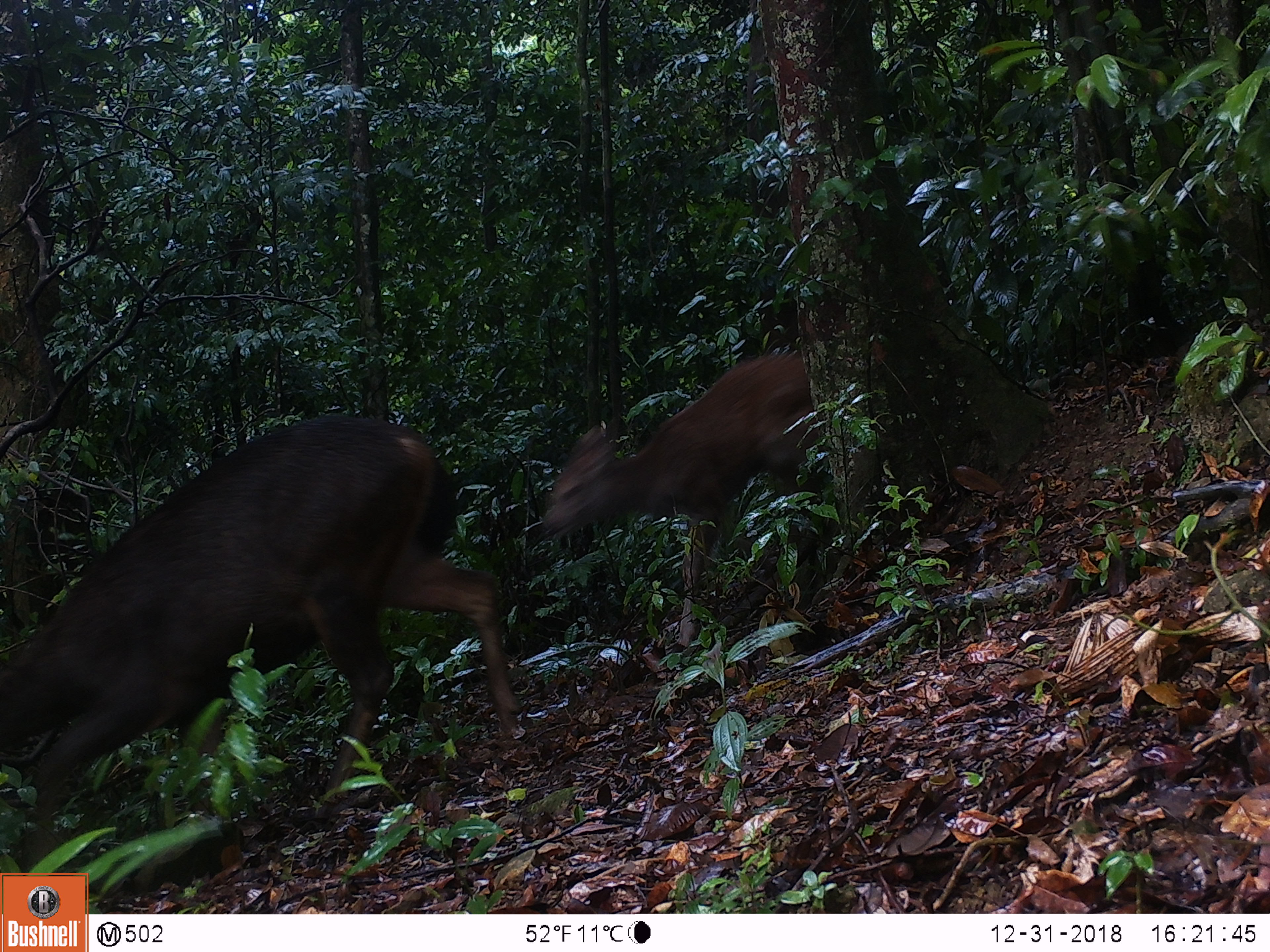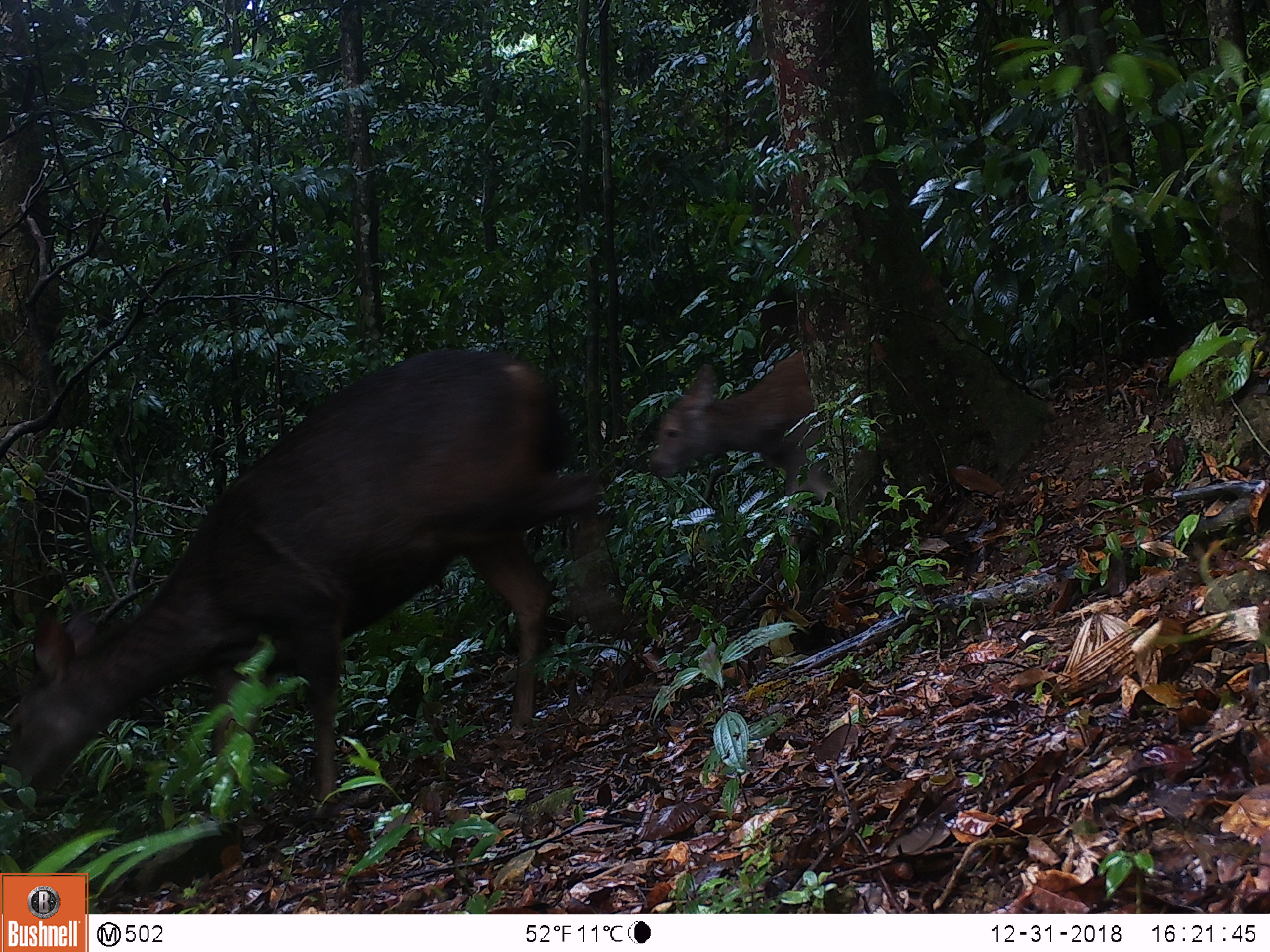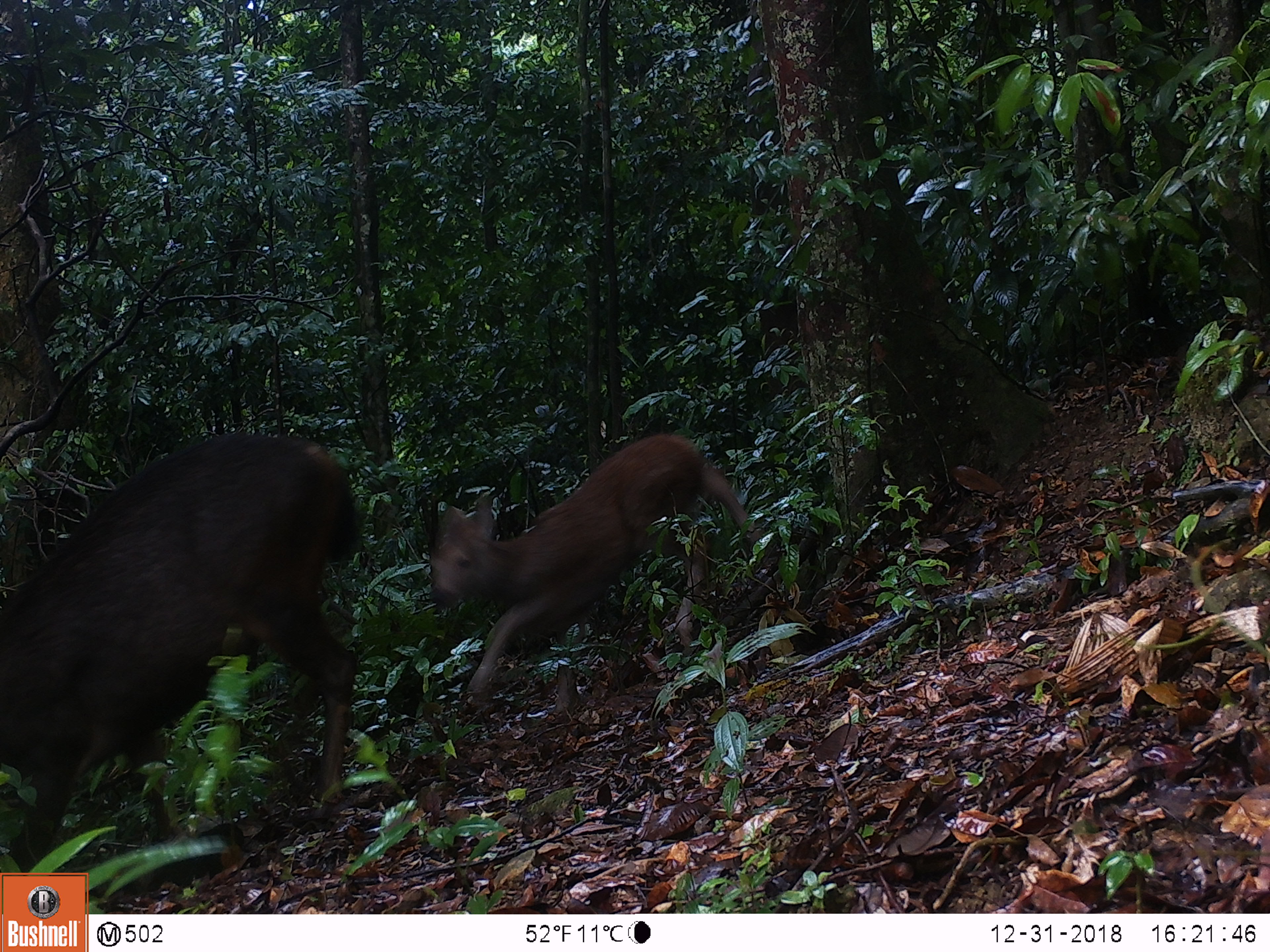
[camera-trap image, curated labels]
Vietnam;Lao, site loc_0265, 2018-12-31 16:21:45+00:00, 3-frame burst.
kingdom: Animalia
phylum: Chordata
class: Mammalia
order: Artiodactyla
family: Cervidae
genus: Rusa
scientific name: Rusa unicolor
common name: sambar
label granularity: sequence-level